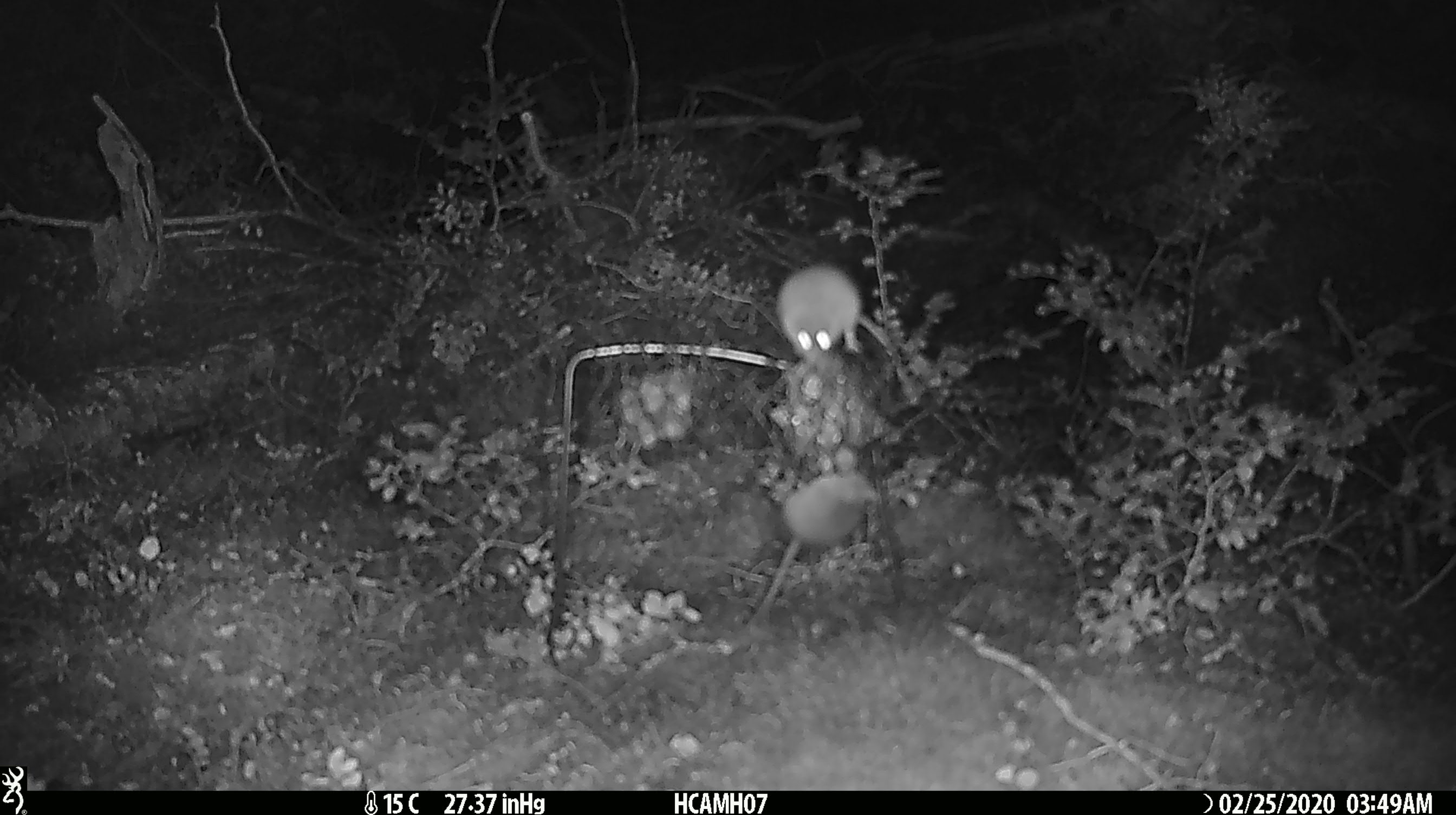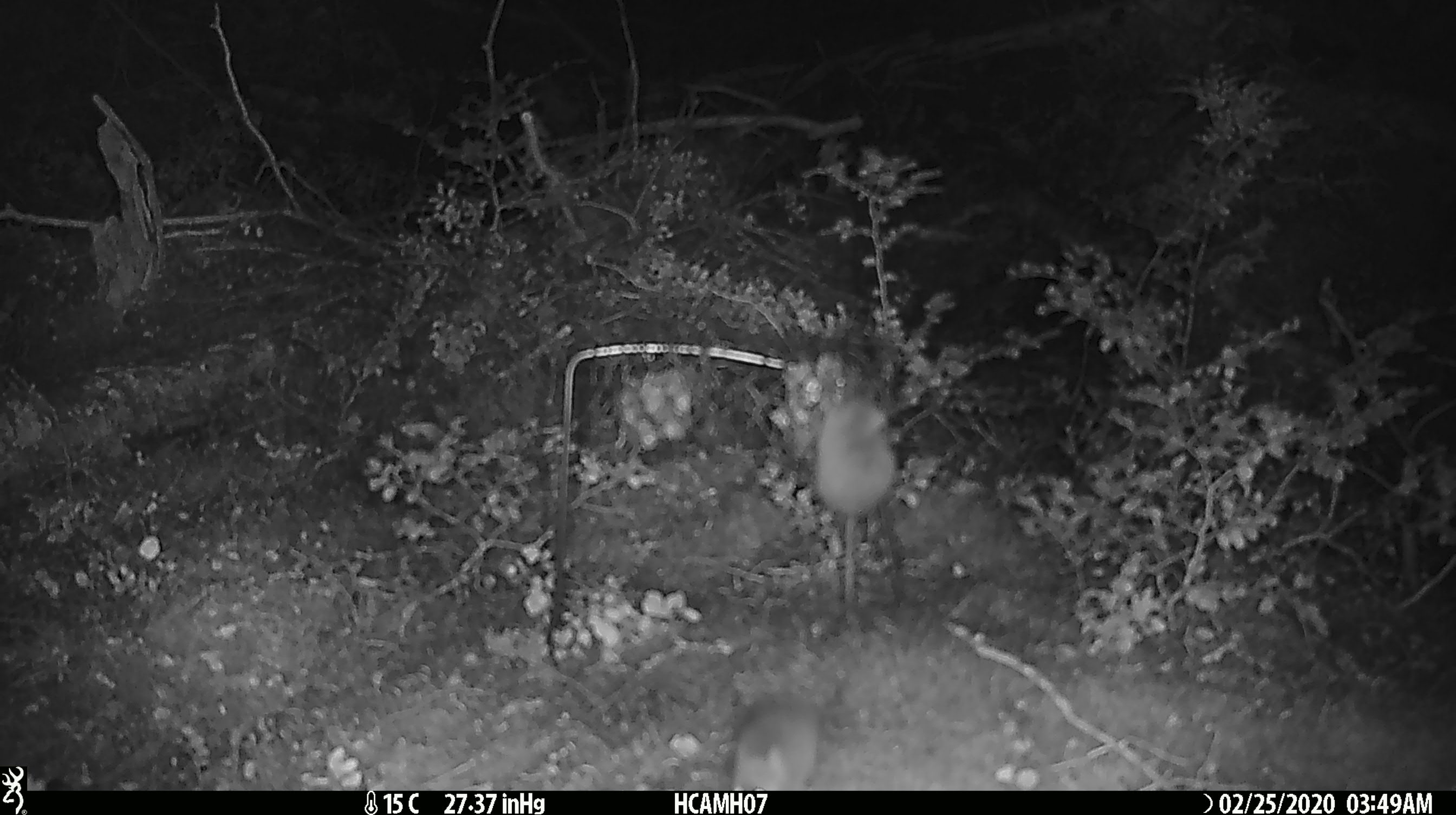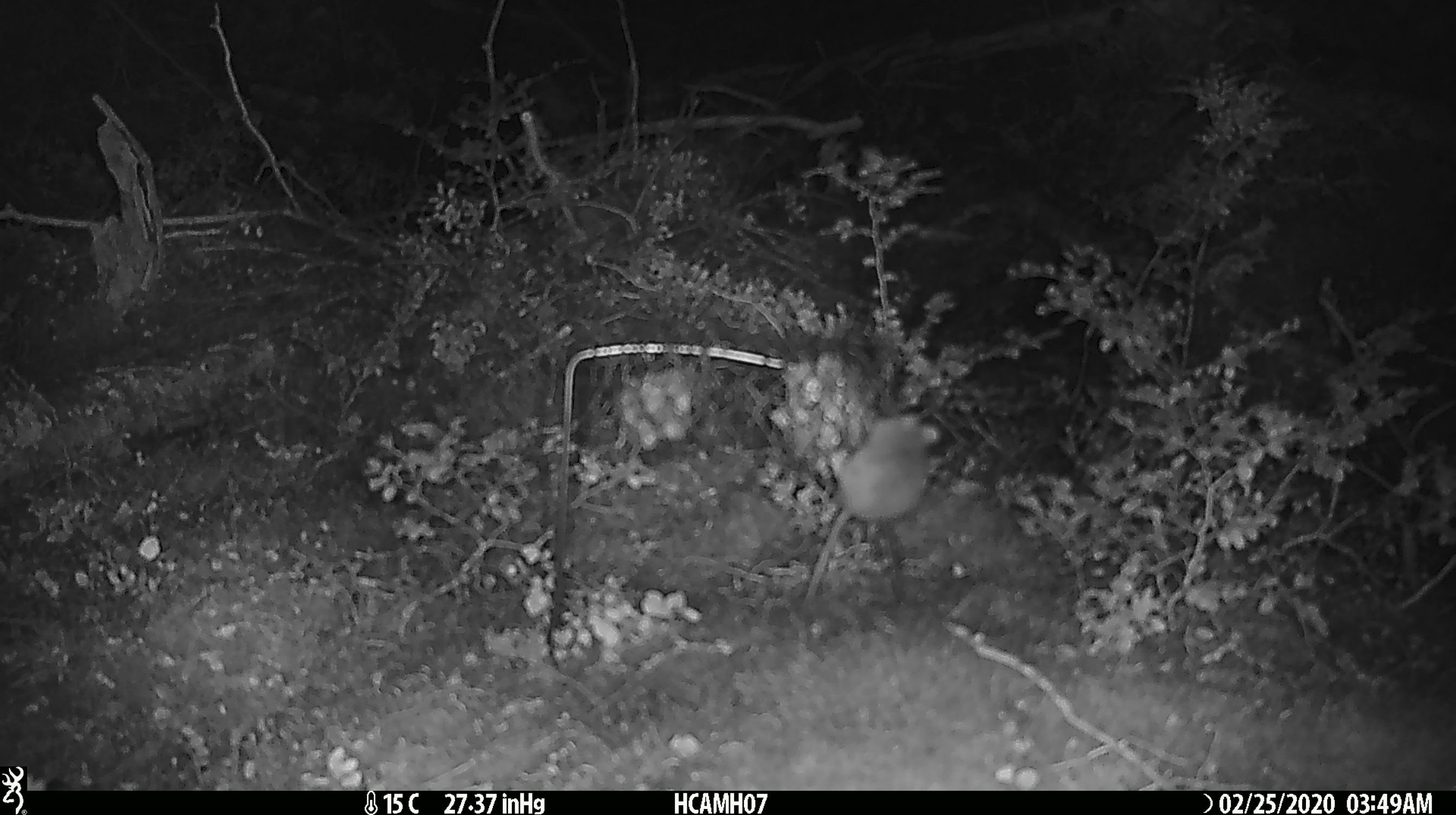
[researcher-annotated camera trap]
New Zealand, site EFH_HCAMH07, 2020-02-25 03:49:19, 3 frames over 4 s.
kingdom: Animalia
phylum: Chordata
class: Mammalia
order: Rodentia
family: Muridae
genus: Mus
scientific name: Mus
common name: mouse